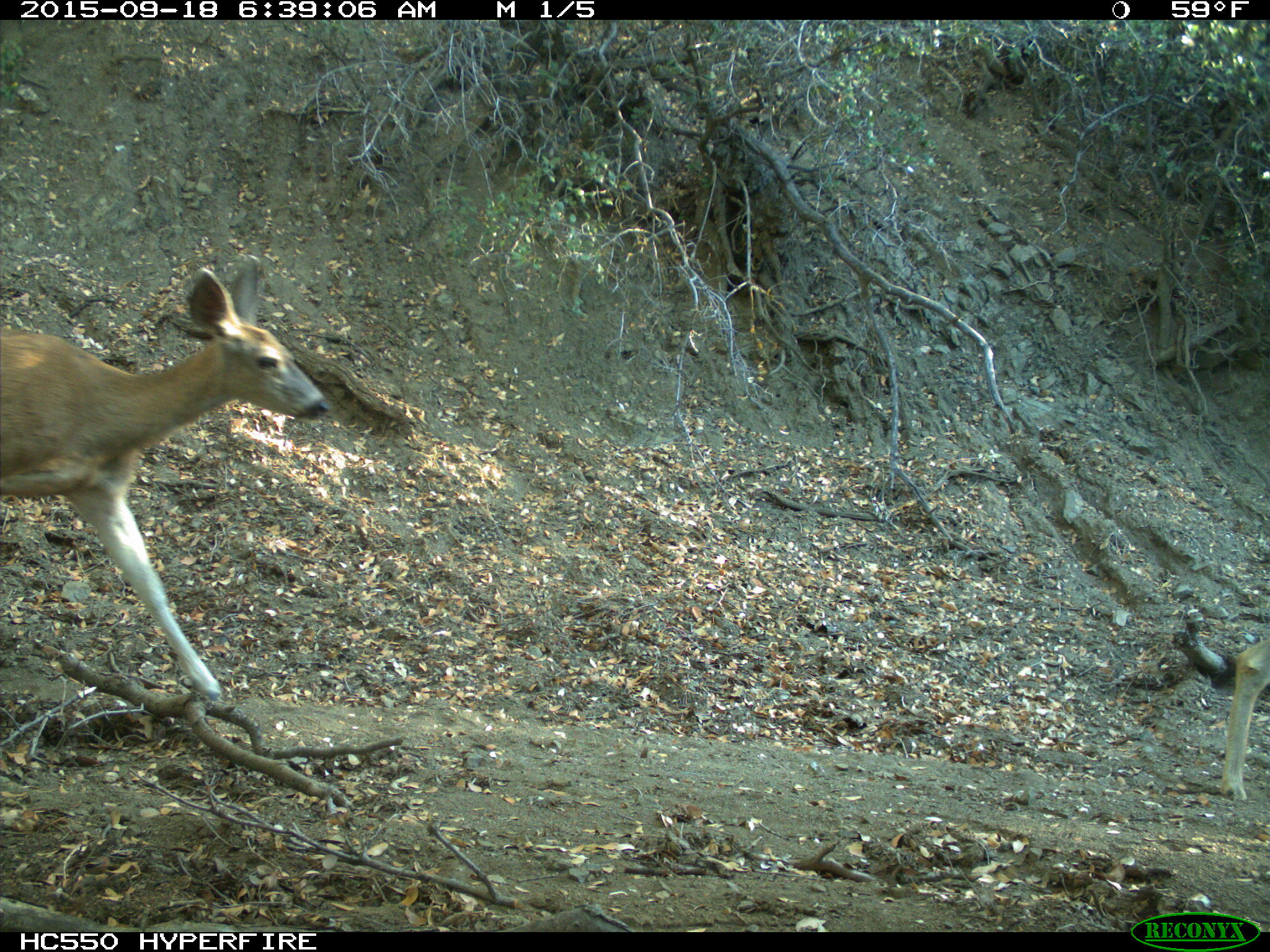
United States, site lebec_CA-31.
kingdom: Animalia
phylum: Chordata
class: Mammalia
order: Artiodactyla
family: Cervidae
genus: Odocoileus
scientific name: Odocoileus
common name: deer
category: unidentified deer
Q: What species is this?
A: Unidentified deer (deer) (Odocoileus).